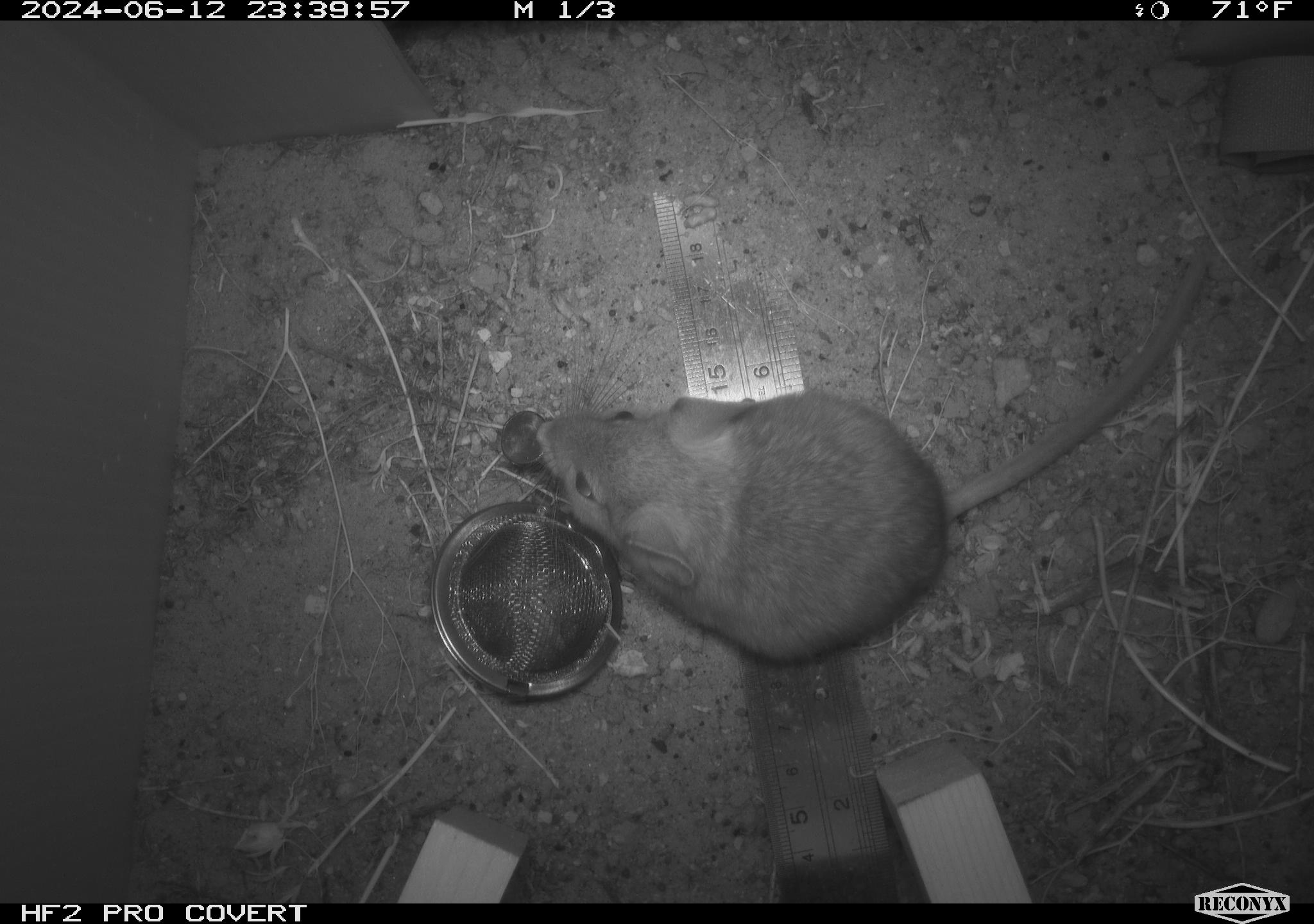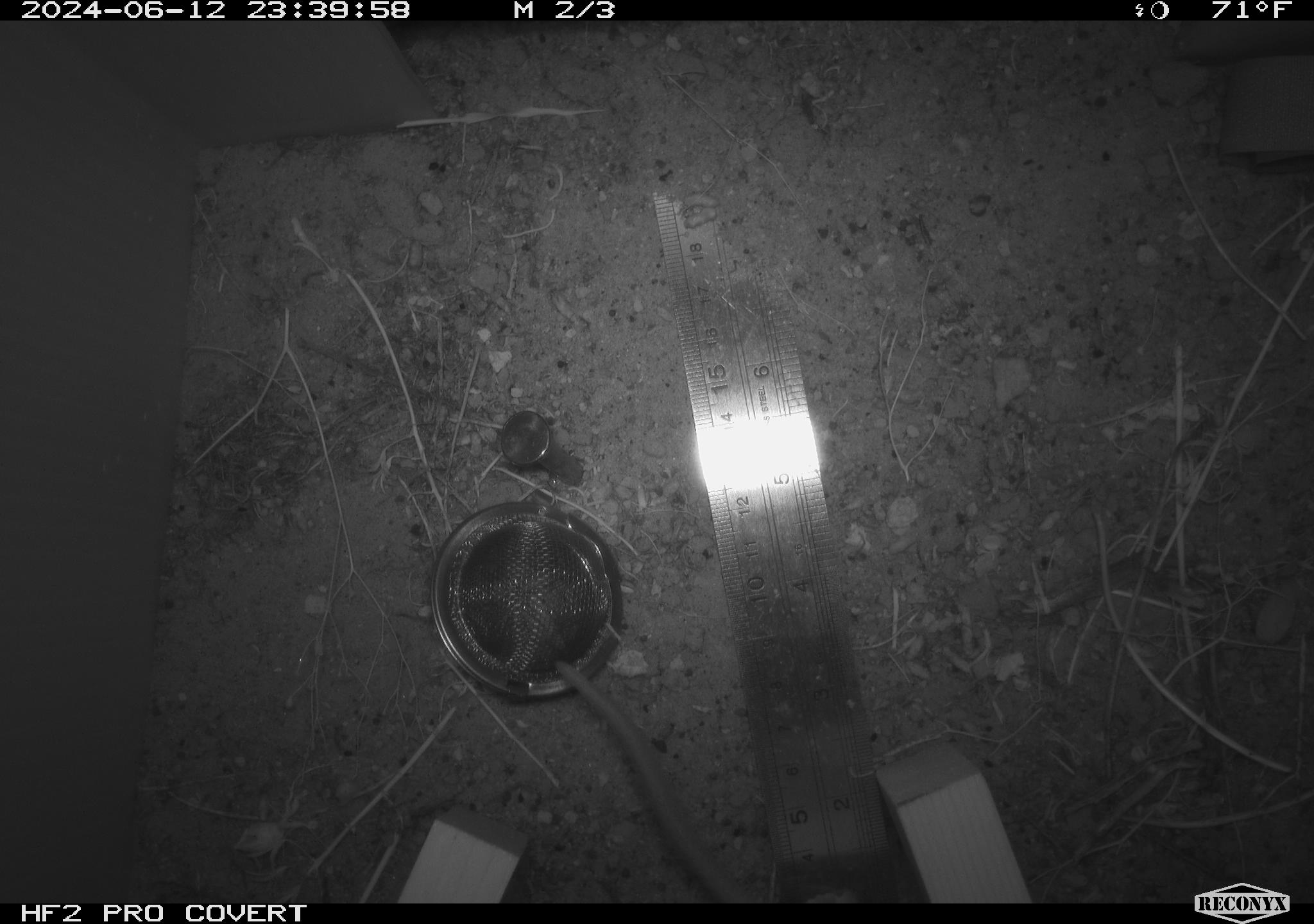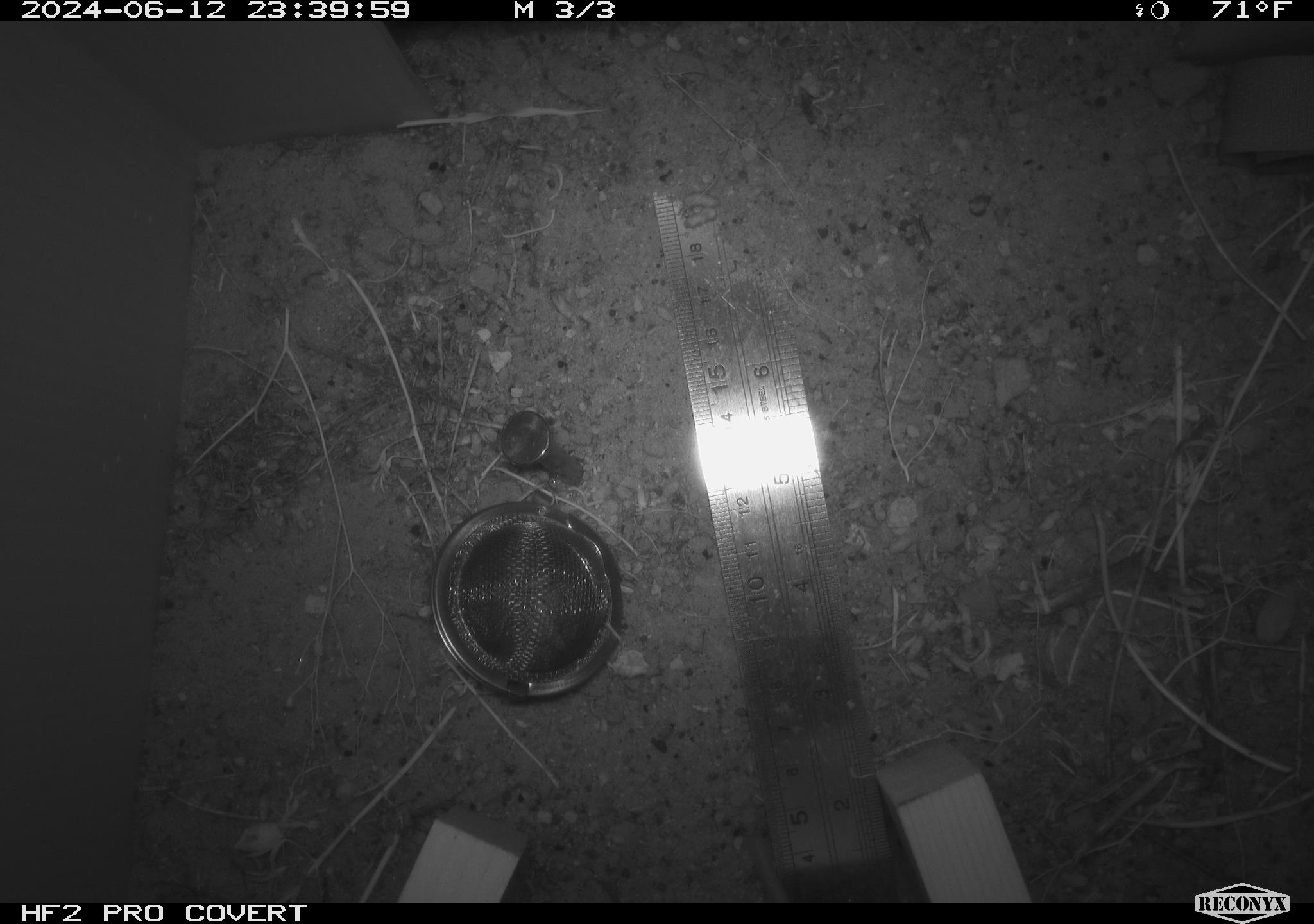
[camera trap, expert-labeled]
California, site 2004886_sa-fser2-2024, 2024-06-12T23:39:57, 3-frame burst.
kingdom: Animalia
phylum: Chordata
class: Mammalia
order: Rodentia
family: Cricetidae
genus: Neotoma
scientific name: Neotoma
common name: pack rat or woodrat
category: neotoma species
Neotoma species (pack rat or woodrat) (Neotoma).